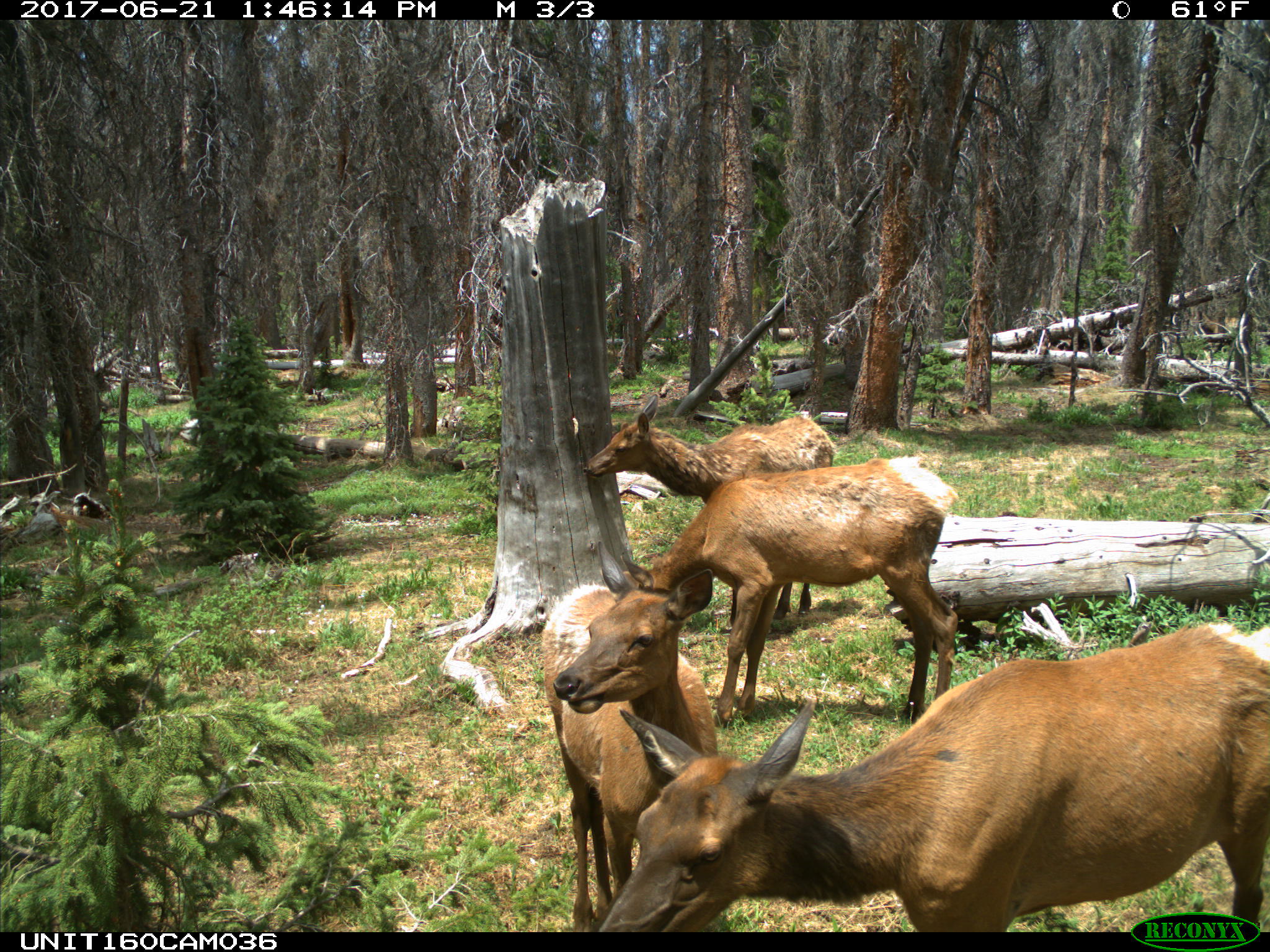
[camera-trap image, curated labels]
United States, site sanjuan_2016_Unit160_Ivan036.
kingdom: Animalia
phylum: Chordata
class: Mammalia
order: Artiodactyla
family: Cervidae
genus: Cervus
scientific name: Cervus elaphus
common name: red deer